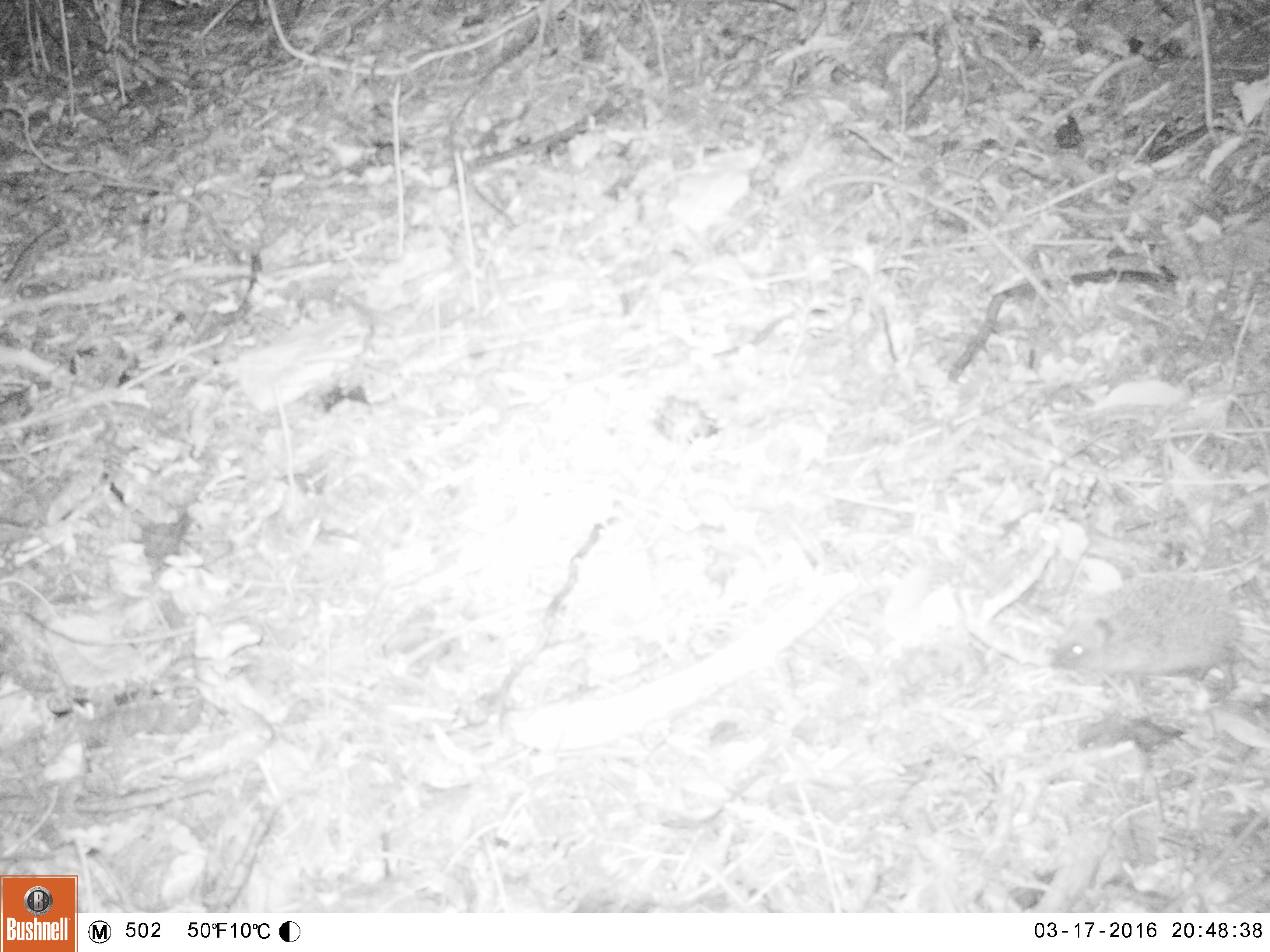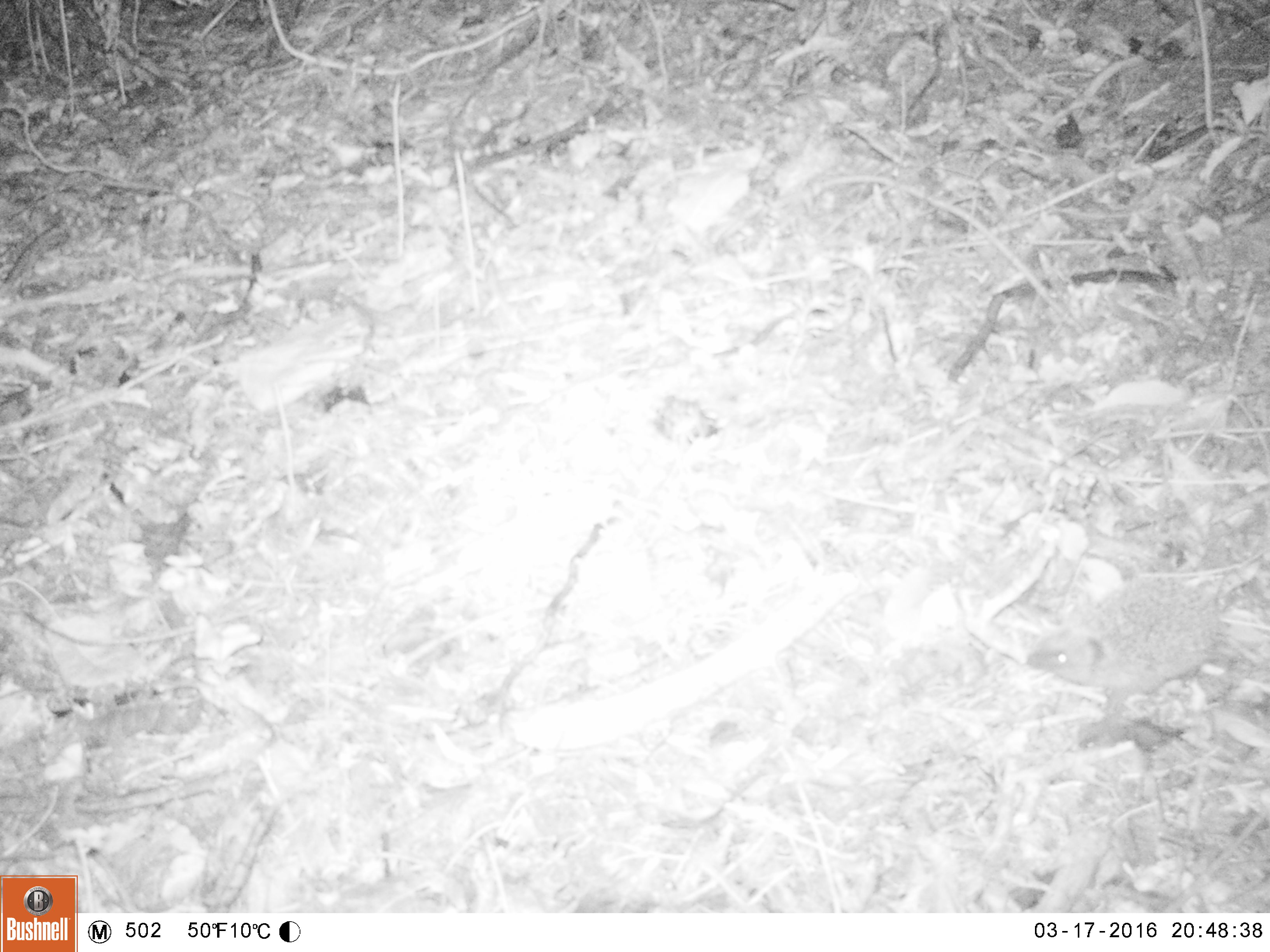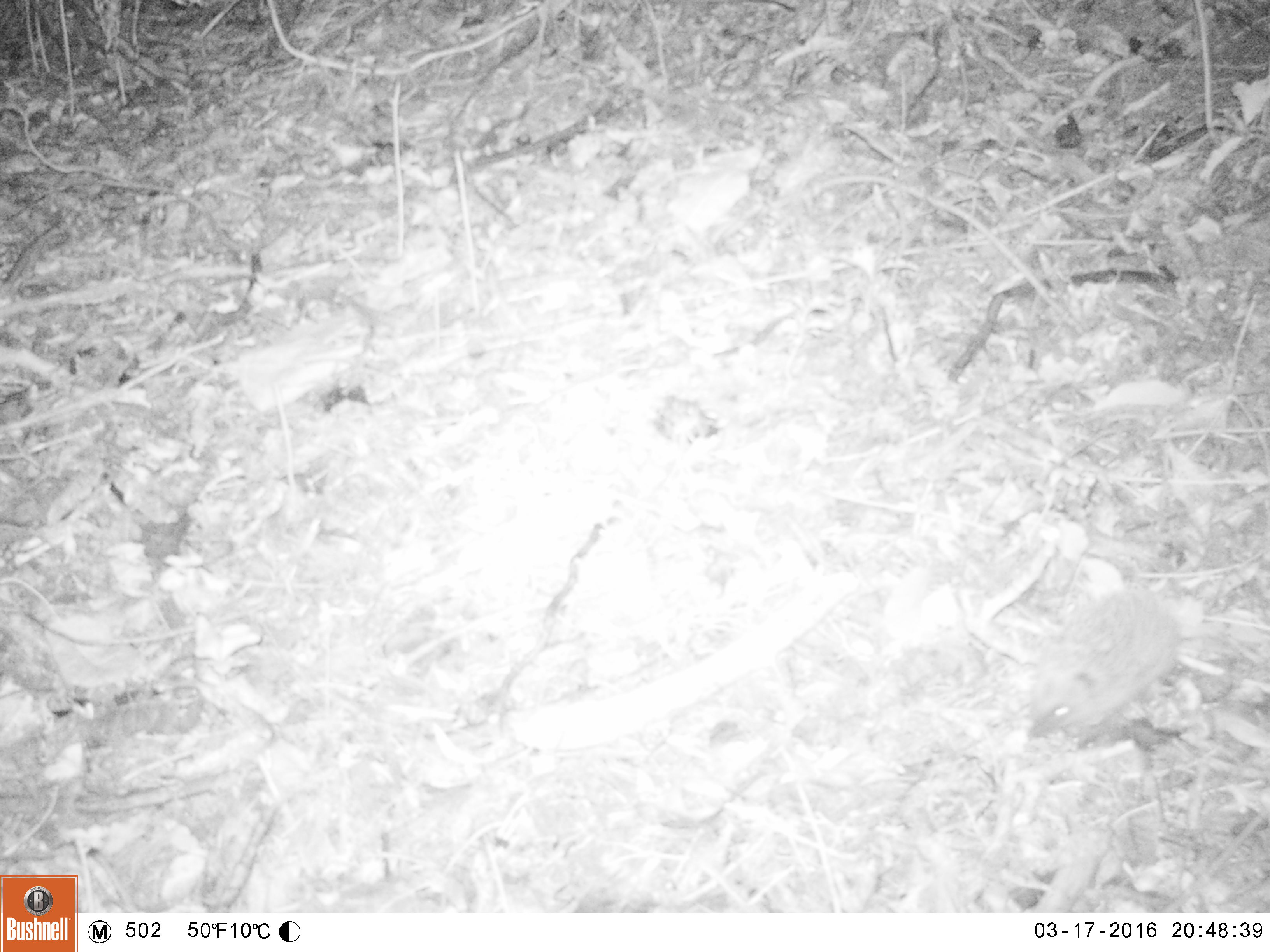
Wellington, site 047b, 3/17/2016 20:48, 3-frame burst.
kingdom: Animalia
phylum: Chordata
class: Mammalia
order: Eulipotyphla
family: Erinaceidae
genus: Erinaceus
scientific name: Erinaceus europaeus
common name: hedgehog